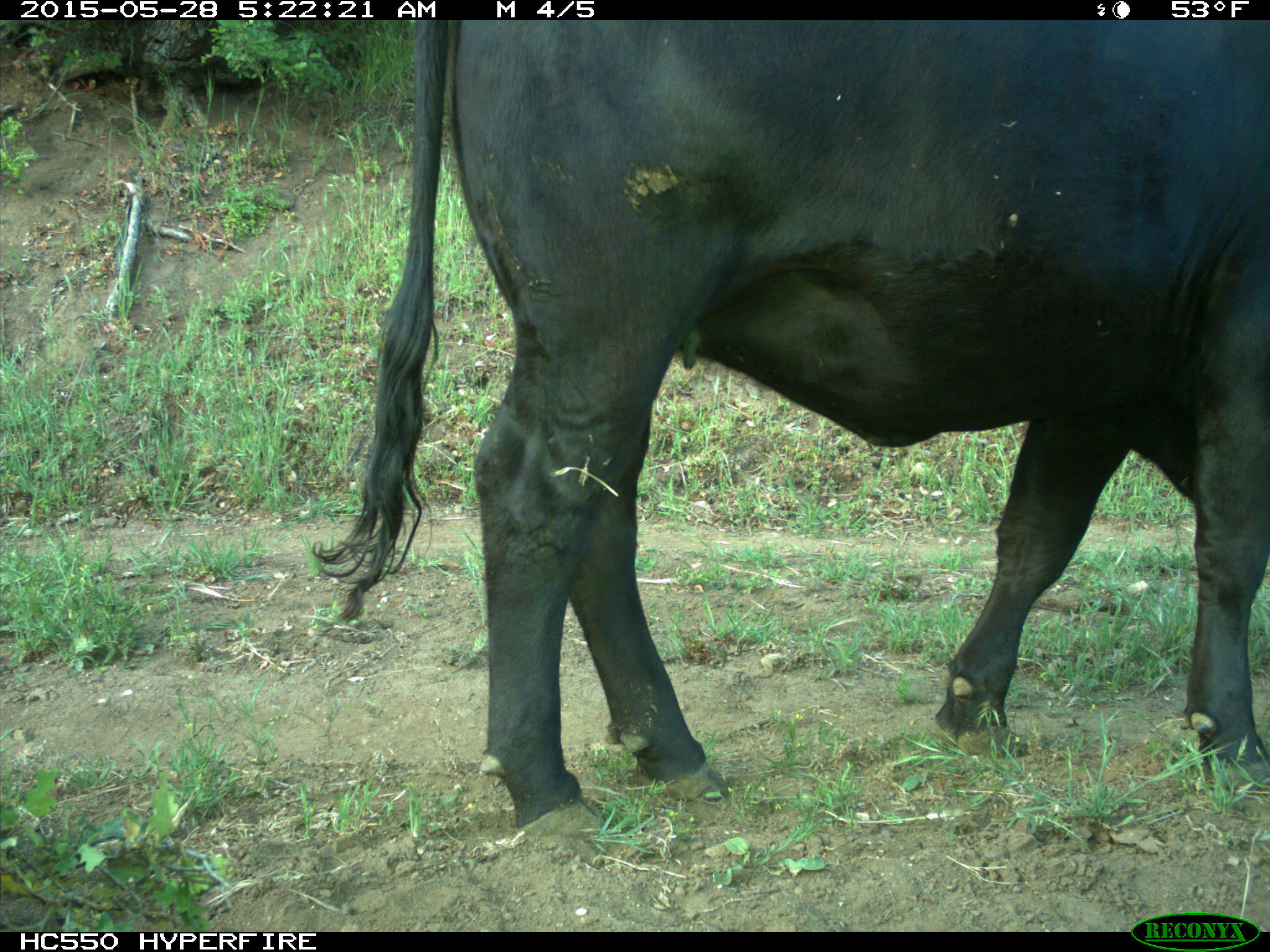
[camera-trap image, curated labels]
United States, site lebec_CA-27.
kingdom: Animalia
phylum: Chordata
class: Mammalia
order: Artiodactyla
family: Bovidae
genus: Bos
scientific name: Bos taurus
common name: domestic cow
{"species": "Bos taurus (domestic cow)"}